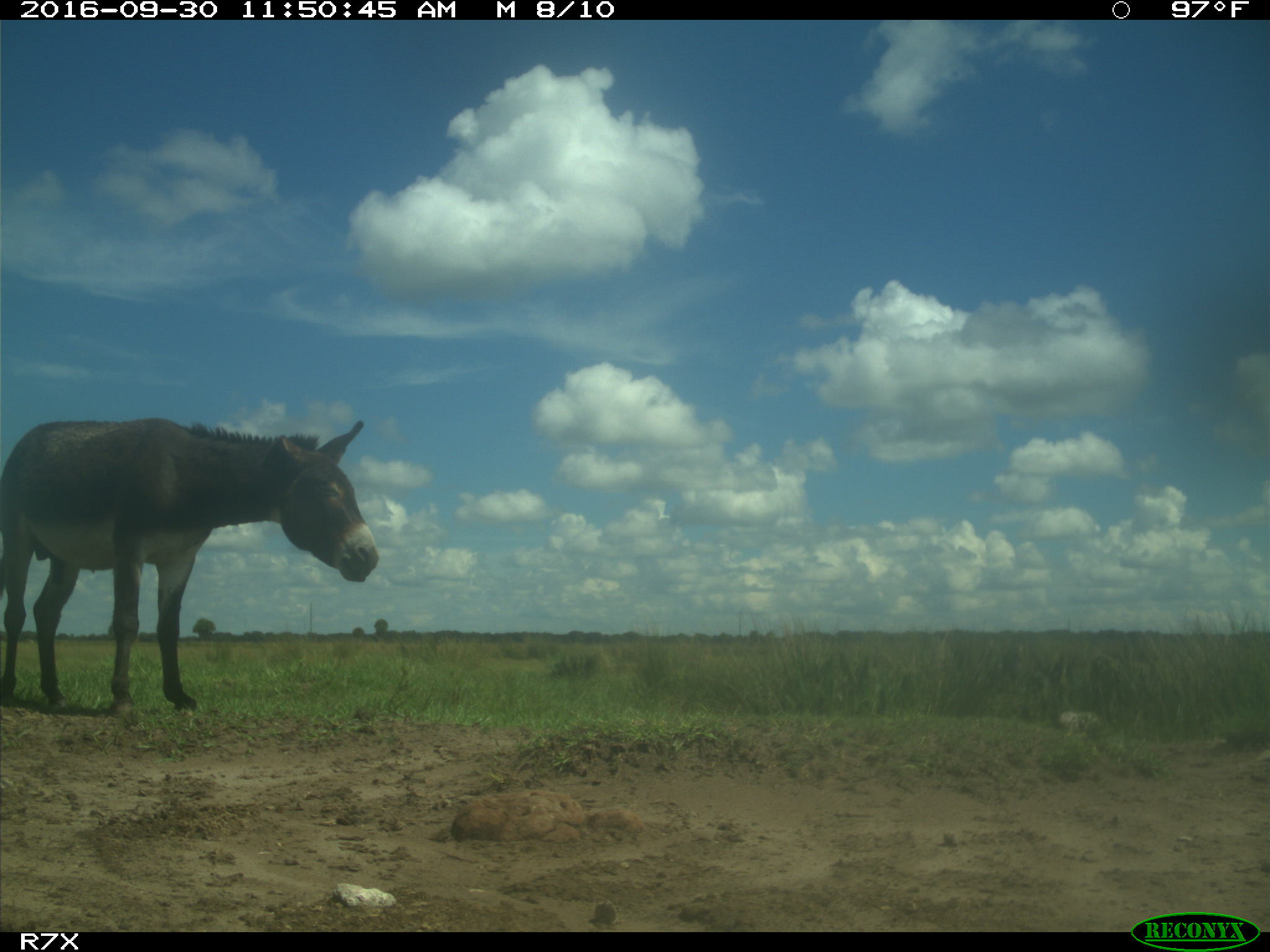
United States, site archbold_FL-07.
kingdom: Animalia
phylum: Chordata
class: Mammalia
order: Perissodactyla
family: Equidae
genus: Equus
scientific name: Equus africanus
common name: african wild ass